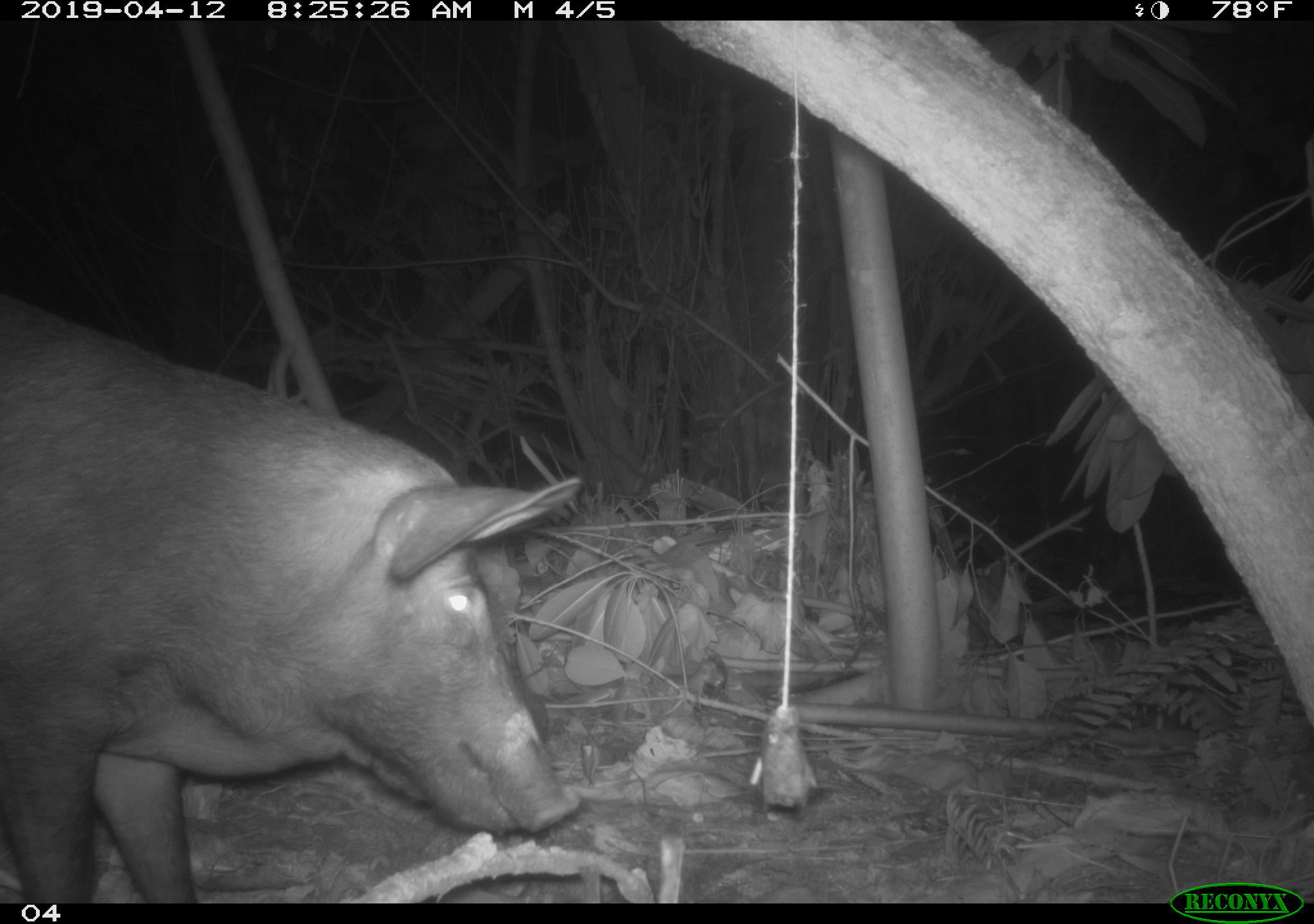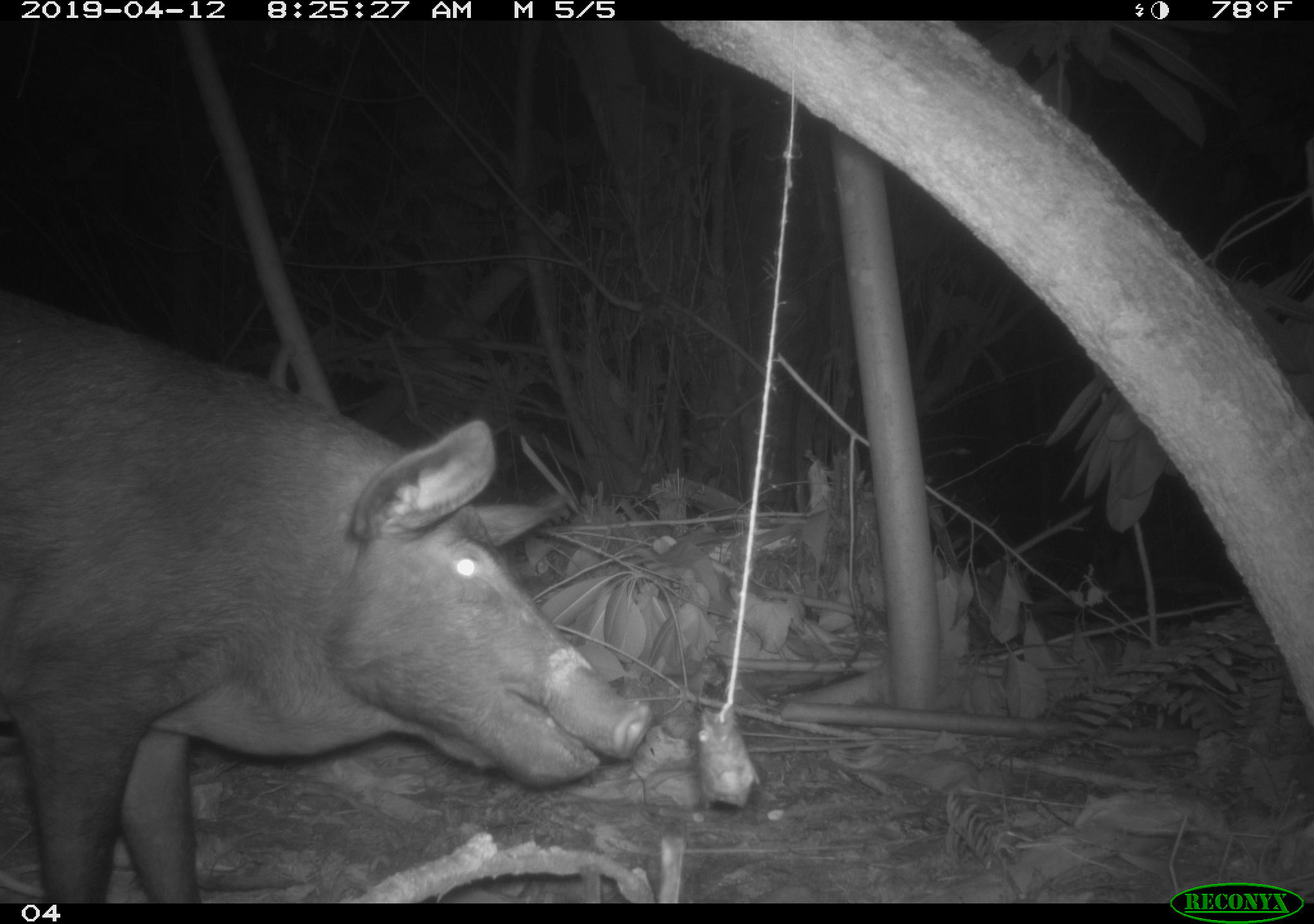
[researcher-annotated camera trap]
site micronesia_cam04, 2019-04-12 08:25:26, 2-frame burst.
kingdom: Animalia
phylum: Chordata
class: Mammalia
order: Artiodactyla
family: Suidae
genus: Sus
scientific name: Sus scrofa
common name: pig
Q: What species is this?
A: Pig (Sus scrofa).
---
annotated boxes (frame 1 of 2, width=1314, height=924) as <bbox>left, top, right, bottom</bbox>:
pig: <bbox>0, 286, 589, 905</bbox>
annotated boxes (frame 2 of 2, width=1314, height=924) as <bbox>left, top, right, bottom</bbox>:
pig: <bbox>10, 283, 661, 900</bbox>